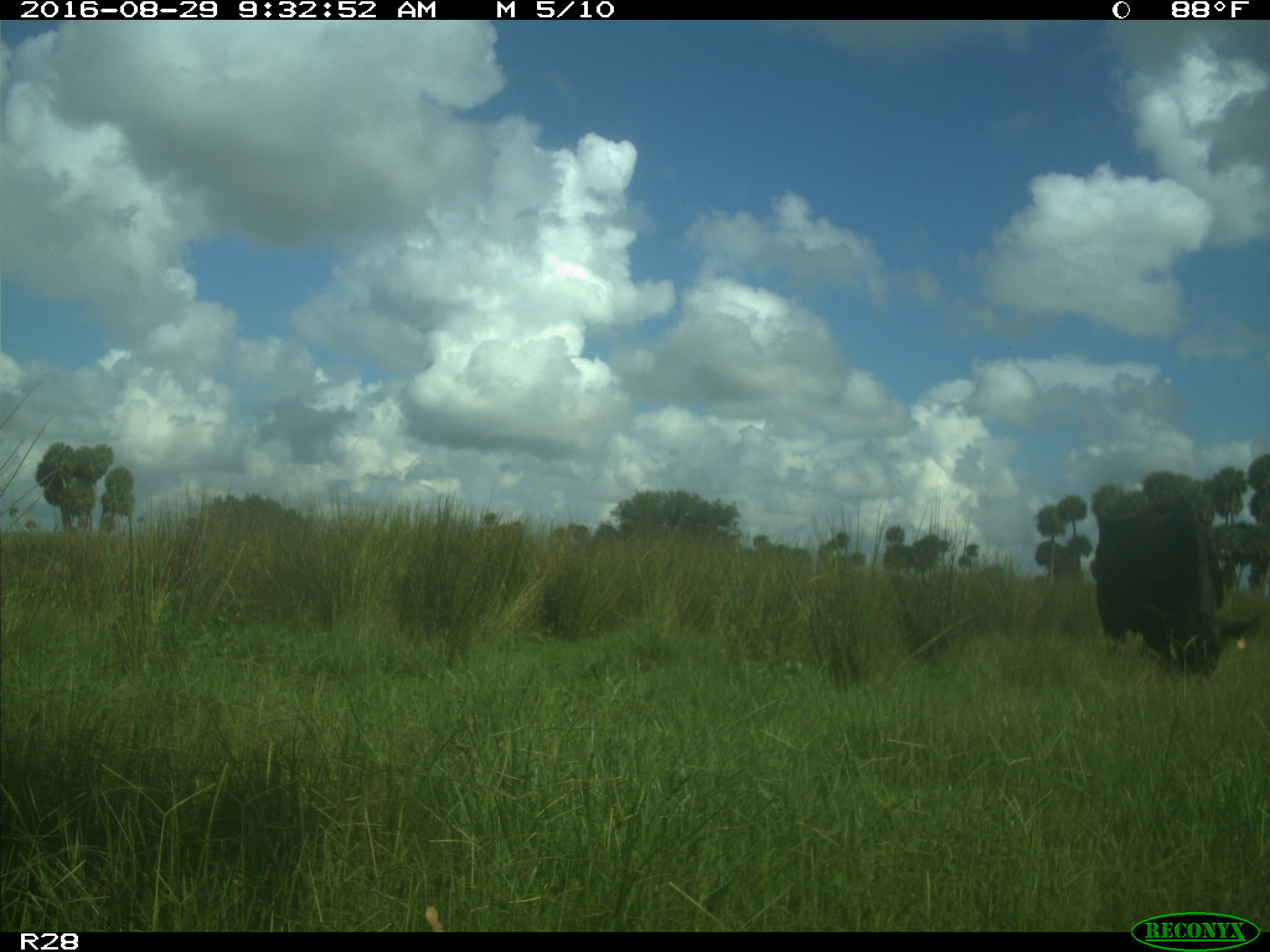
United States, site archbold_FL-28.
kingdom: Animalia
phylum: Chordata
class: Mammalia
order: Artiodactyla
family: Bovidae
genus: Bos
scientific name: Bos taurus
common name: domestic cow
Bos taurus (domestic cow).